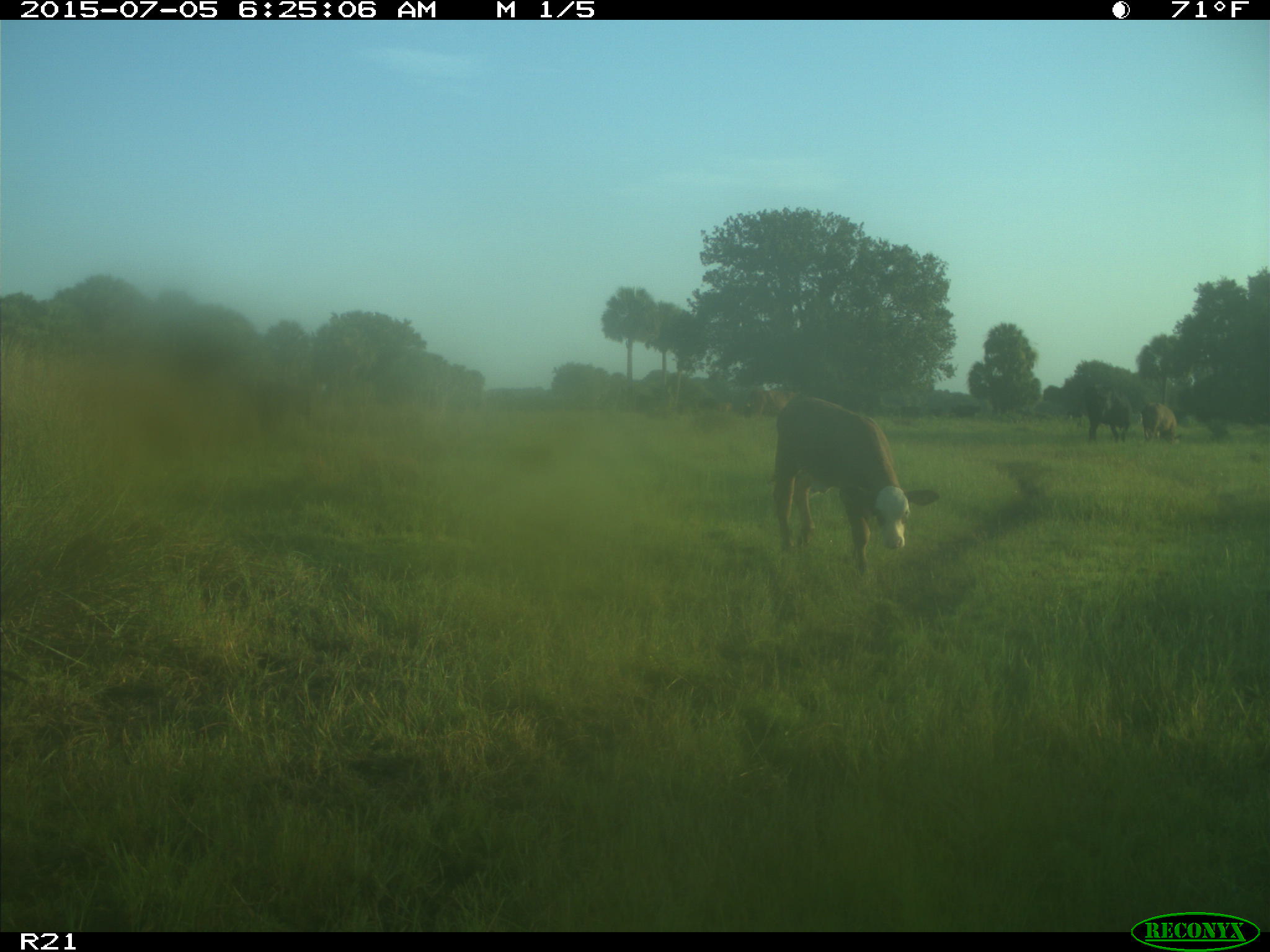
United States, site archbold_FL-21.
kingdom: Animalia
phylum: Chordata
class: Mammalia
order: Artiodactyla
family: Bovidae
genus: Bos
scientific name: Bos taurus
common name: domestic cow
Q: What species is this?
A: Bos taurus (domestic cow).